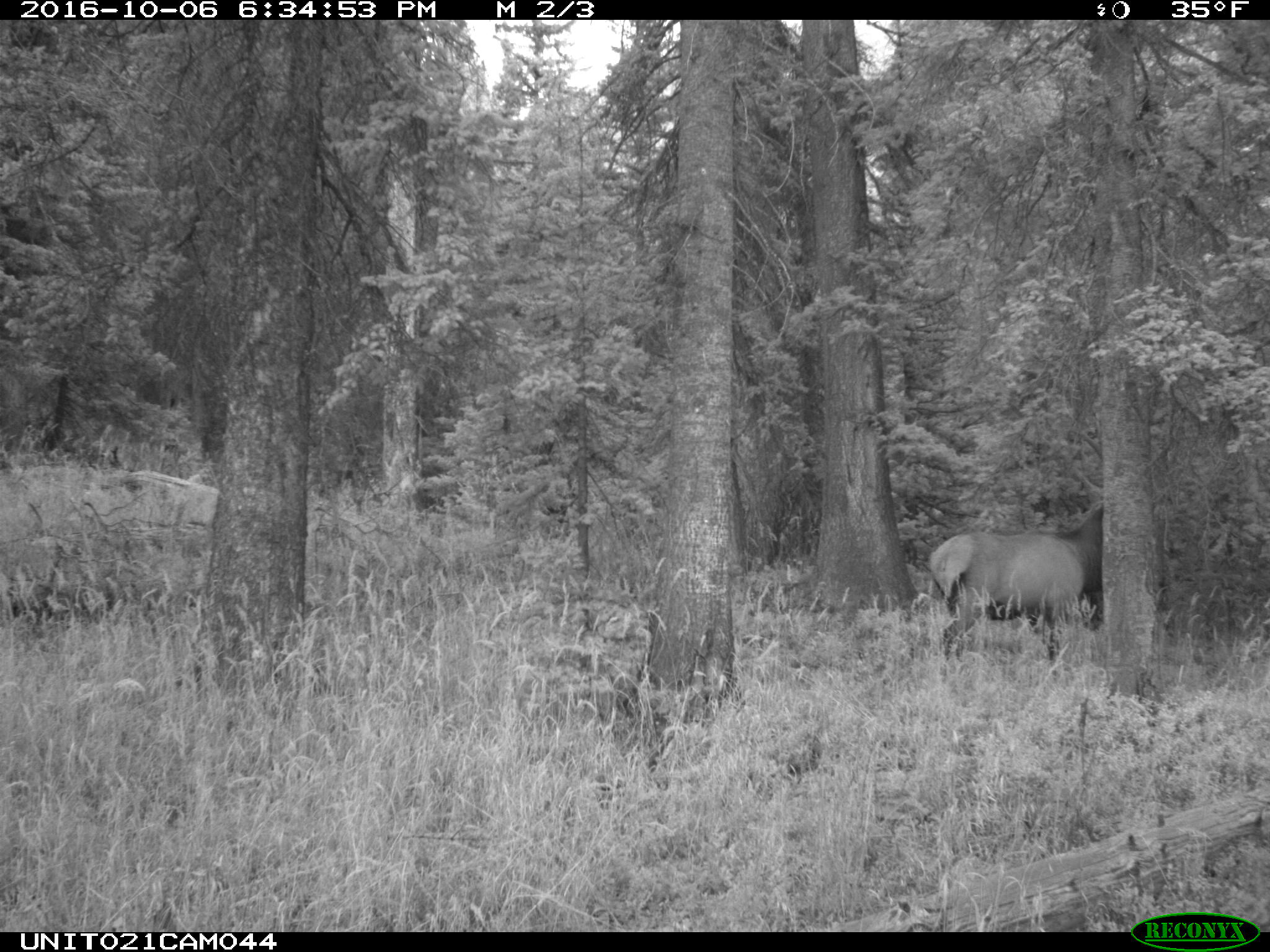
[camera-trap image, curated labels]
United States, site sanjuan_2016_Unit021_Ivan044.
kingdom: Animalia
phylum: Chordata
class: Mammalia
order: Artiodactyla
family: Cervidae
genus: Cervus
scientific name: Cervus elaphus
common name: red deer